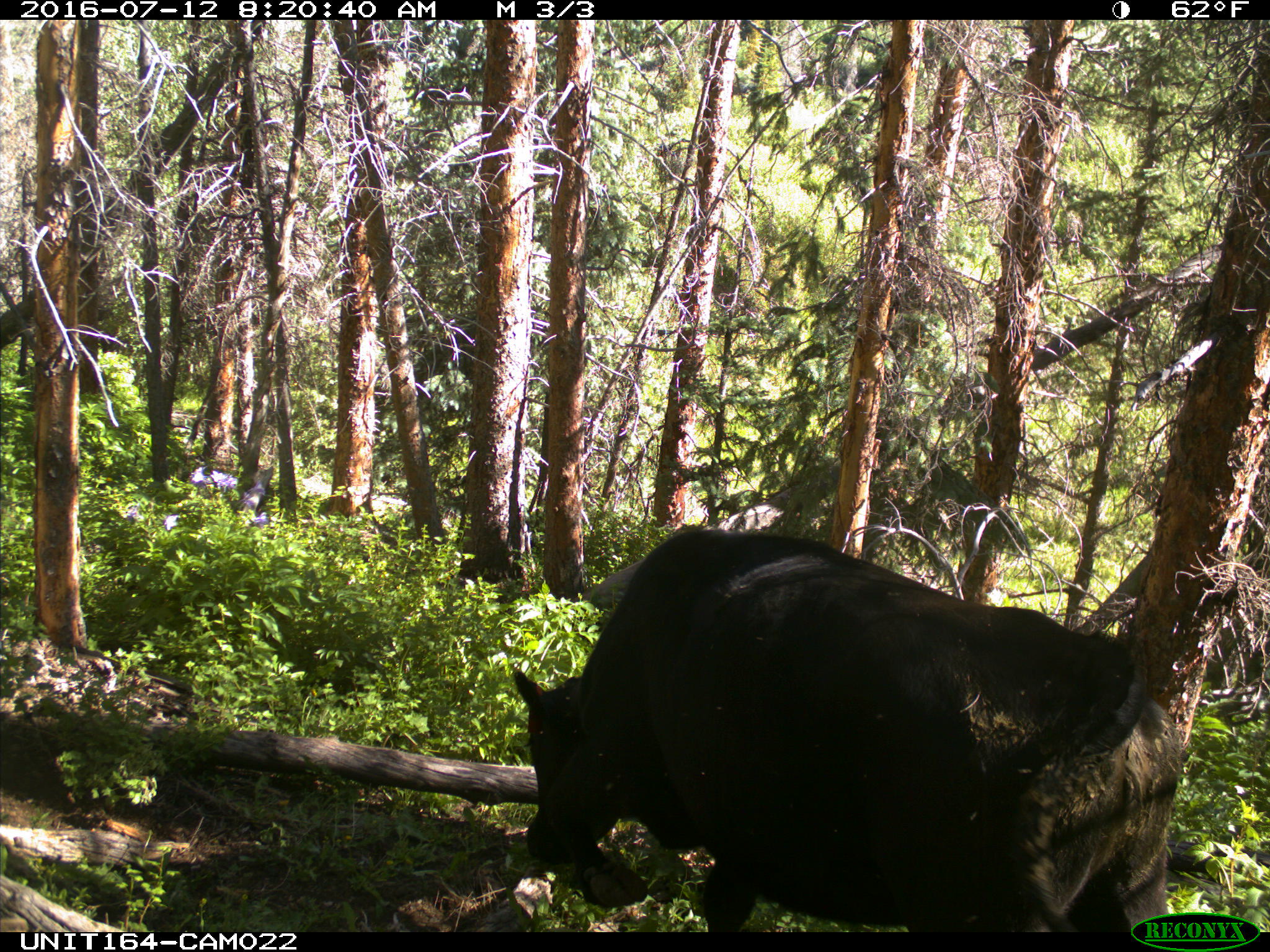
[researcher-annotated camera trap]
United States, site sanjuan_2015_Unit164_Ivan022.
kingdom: Animalia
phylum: Chordata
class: Mammalia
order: Artiodactyla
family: Bovidae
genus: Bos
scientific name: Bos taurus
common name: domestic cow